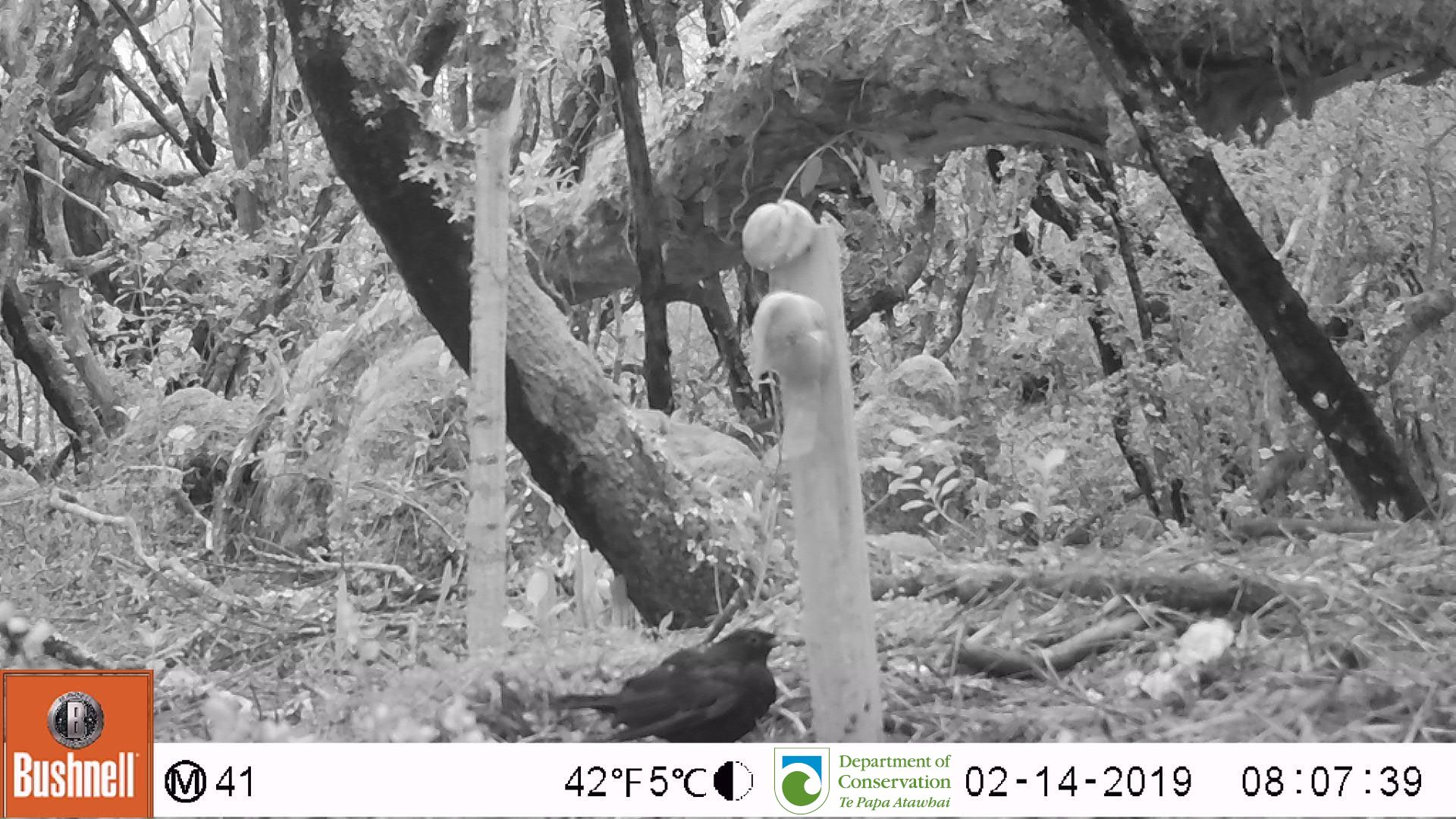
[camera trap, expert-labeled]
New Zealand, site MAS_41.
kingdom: Animalia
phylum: Chordata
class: Aves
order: Passeriformes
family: Turdidae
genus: Turdus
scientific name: Turdus merula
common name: eurasian blackbird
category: blackbird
Blackbird (eurasian blackbird) (Turdus merula).